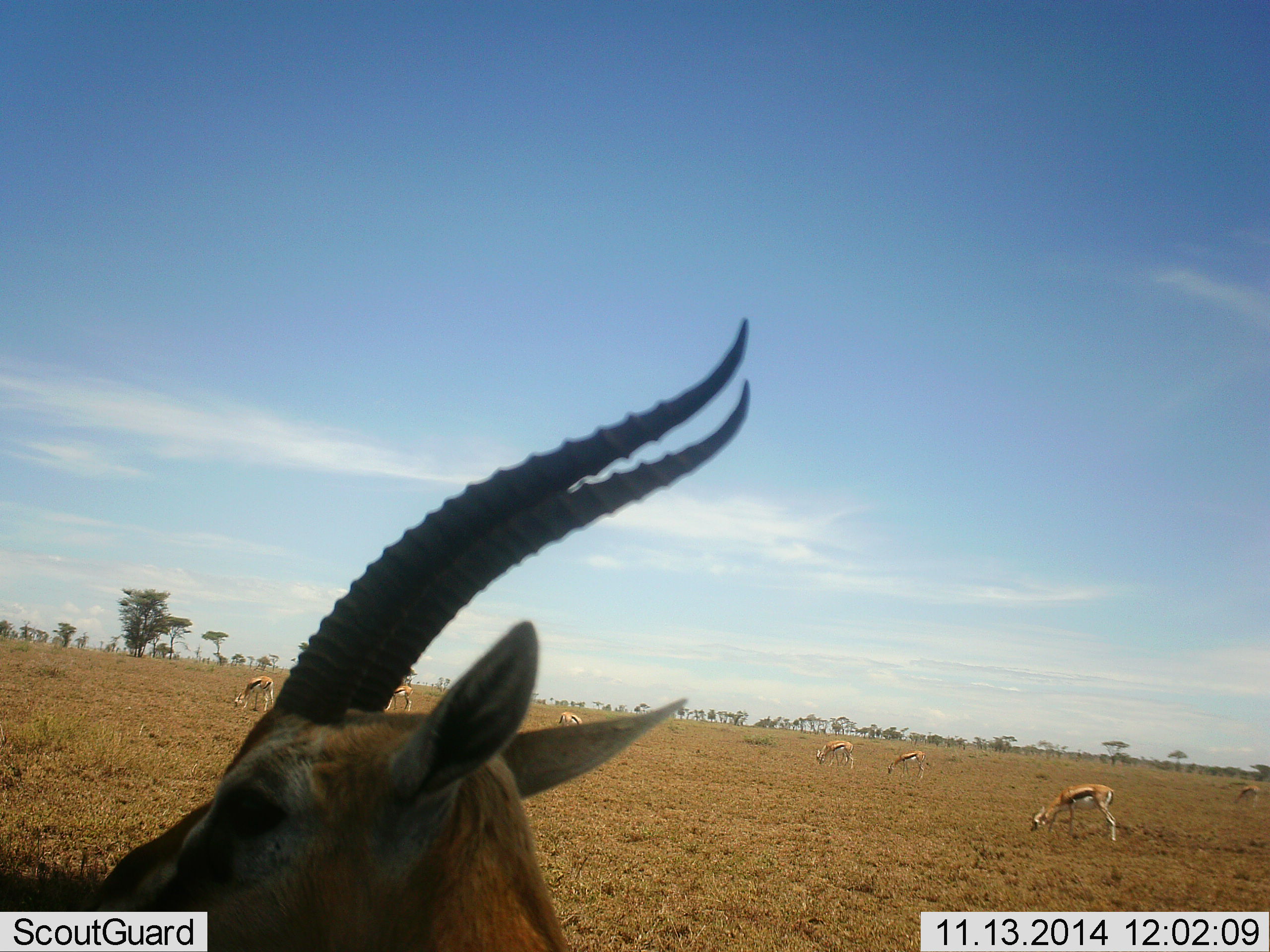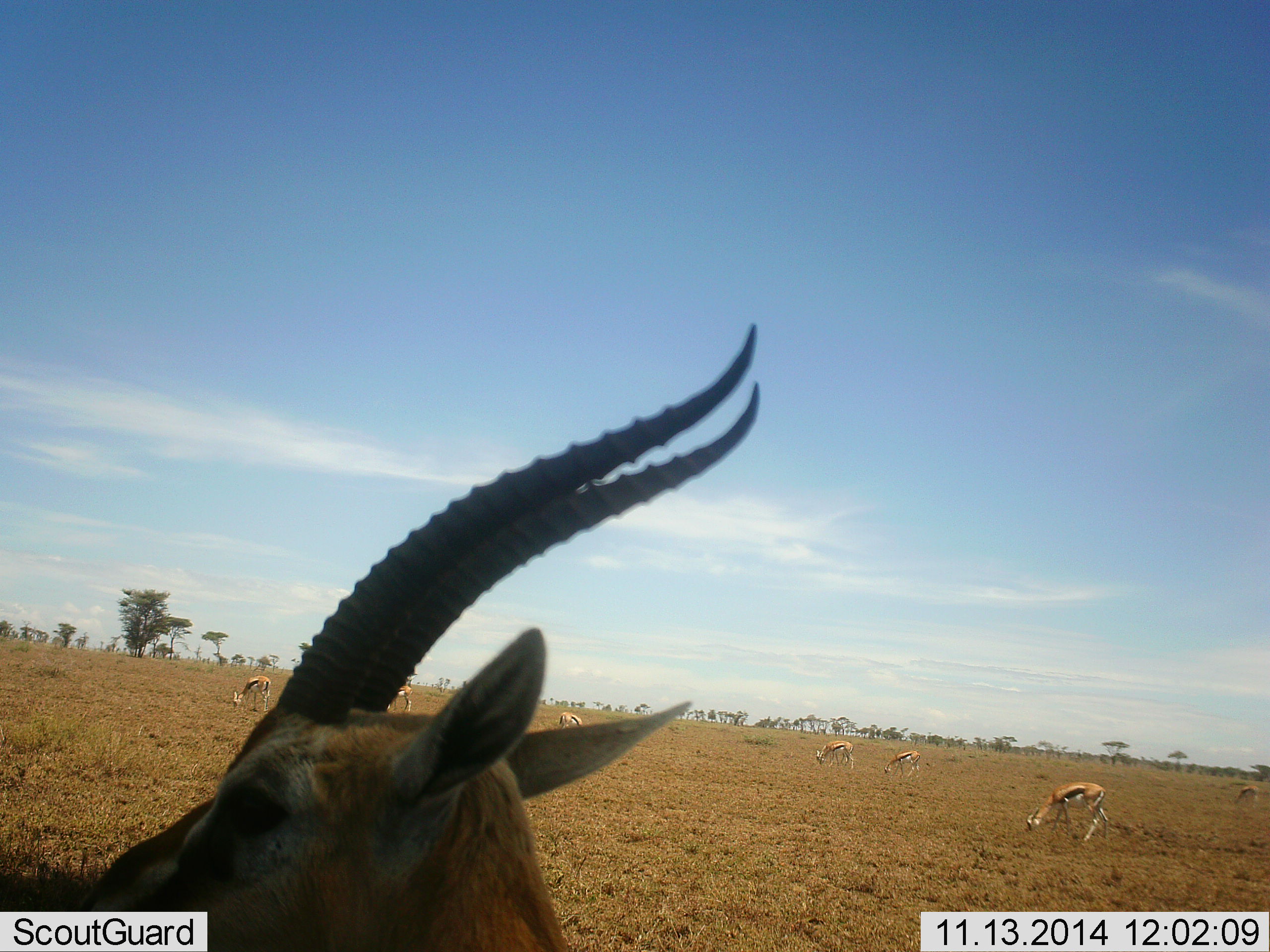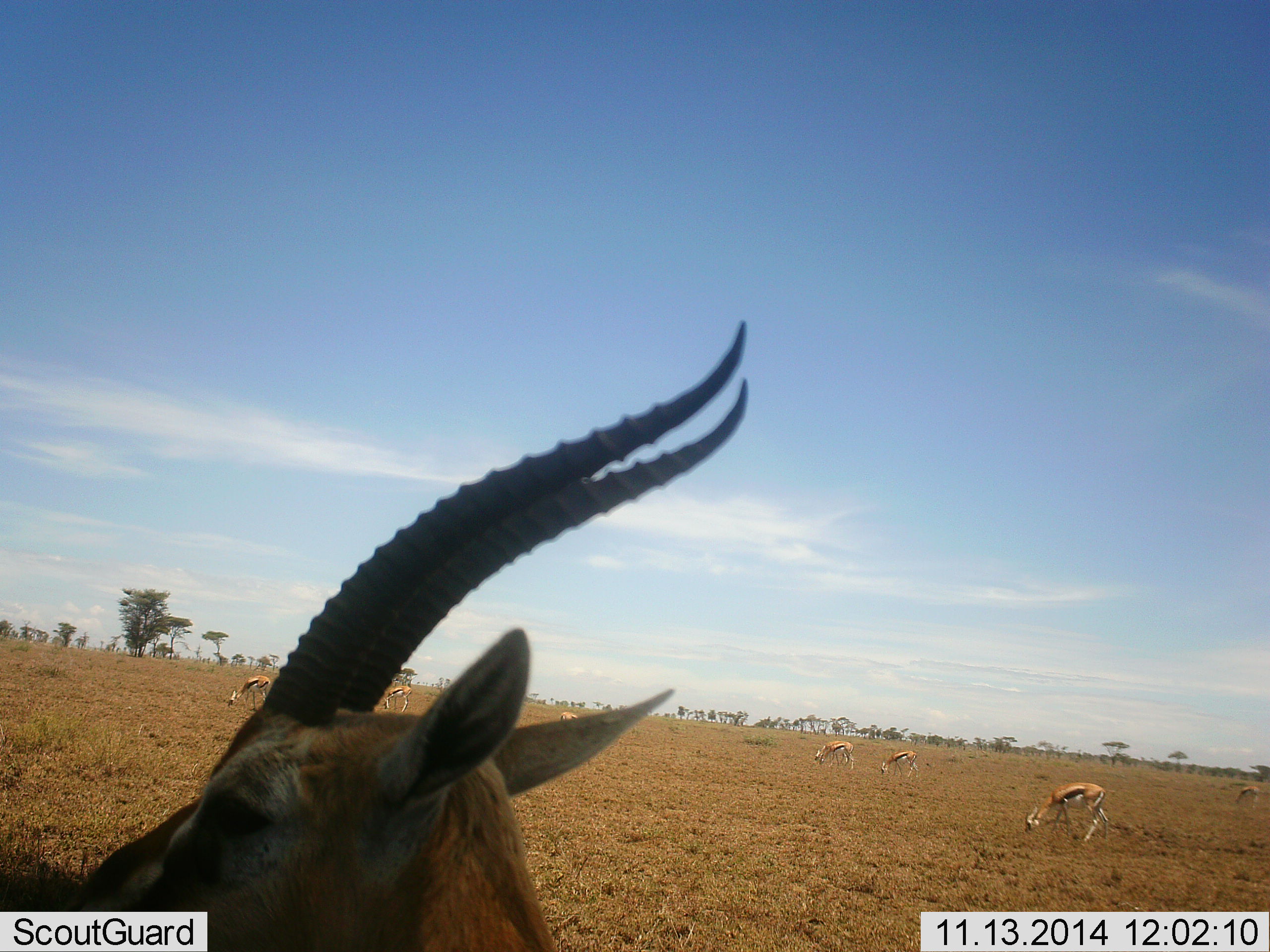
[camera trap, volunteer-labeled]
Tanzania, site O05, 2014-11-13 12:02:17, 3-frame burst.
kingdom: Animalia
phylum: Chordata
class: Mammalia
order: Artiodactyla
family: Bovidae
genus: Eudorcas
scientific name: Eudorcas thomsonii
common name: thomson's gazelle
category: gazellethomsons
Gazellethomsons (thomson's gazelle) (Eudorcas thomsonii), count 8. Behavior (volunteer vote fractions): standing 40%, resting 10%, moving 20%, interacting 0%. Young present (vote fraction): 0%. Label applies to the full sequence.